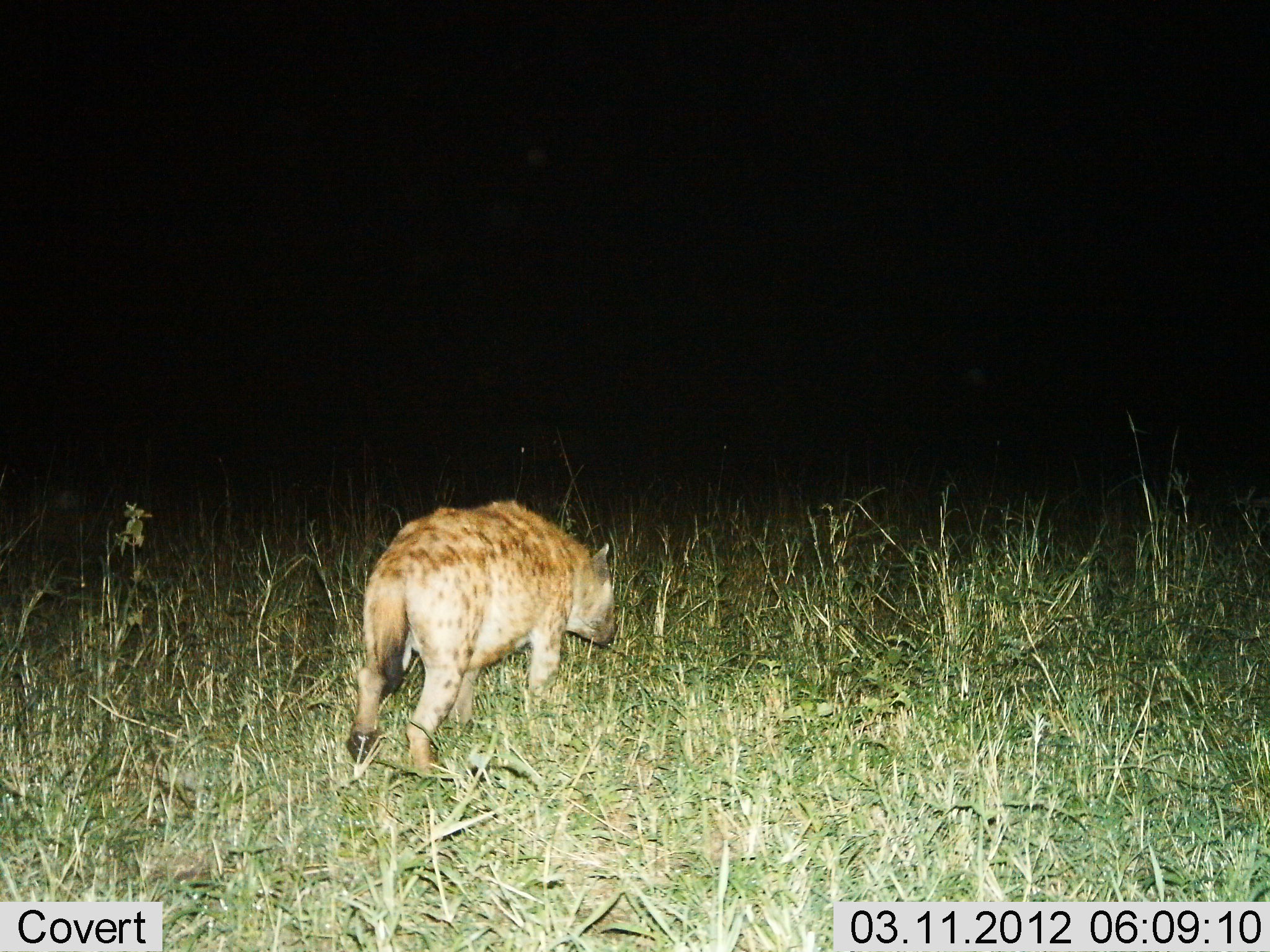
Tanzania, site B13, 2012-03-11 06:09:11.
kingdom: Animalia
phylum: Chordata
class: Mammalia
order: Carnivora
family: Hyaenidae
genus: Crocuta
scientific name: Crocuta crocuta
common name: spotted hyena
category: hyenaspotted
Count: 1.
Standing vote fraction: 24%.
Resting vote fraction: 0%.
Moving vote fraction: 86%.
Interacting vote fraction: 0%.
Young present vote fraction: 0%.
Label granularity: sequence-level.